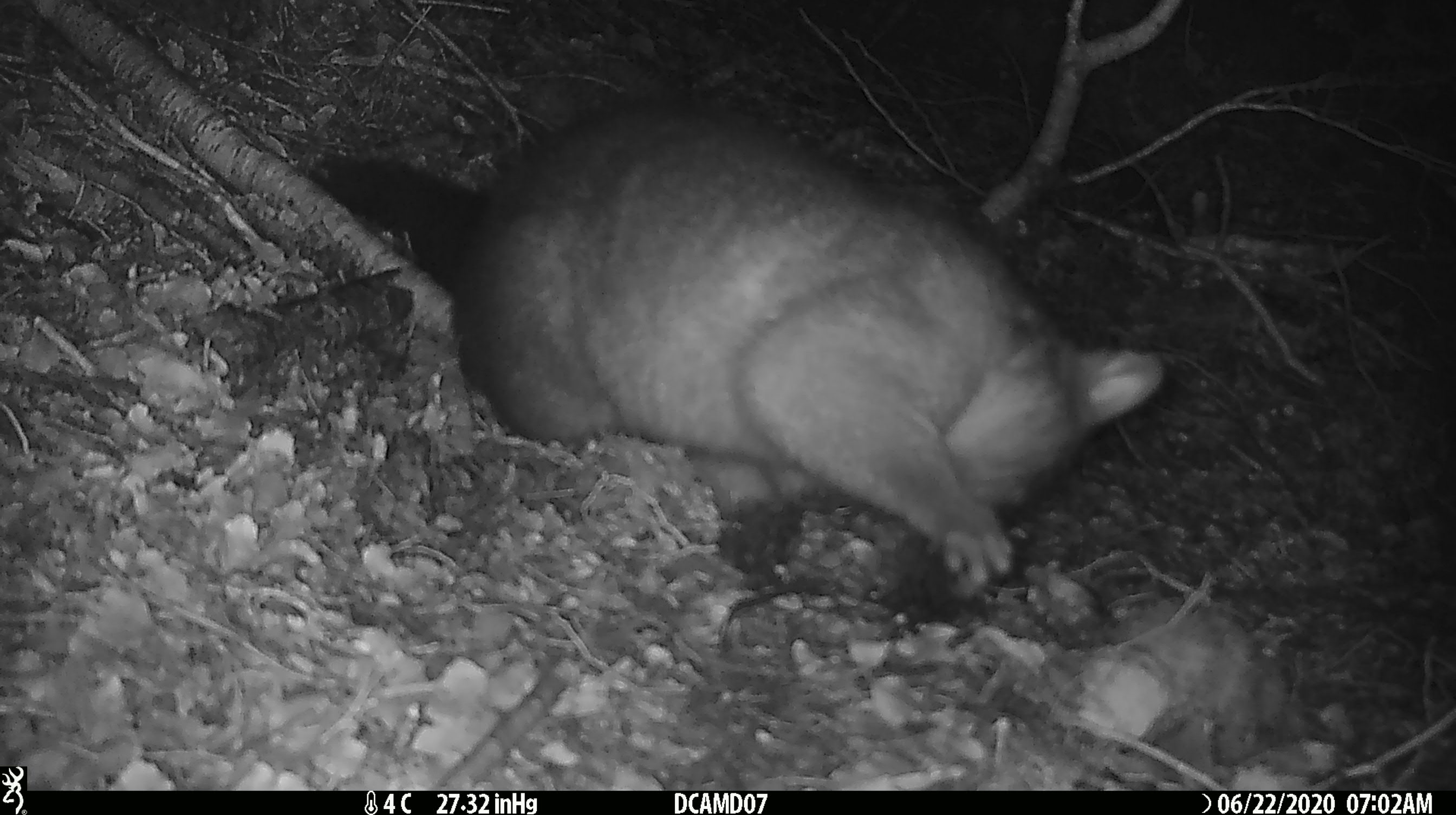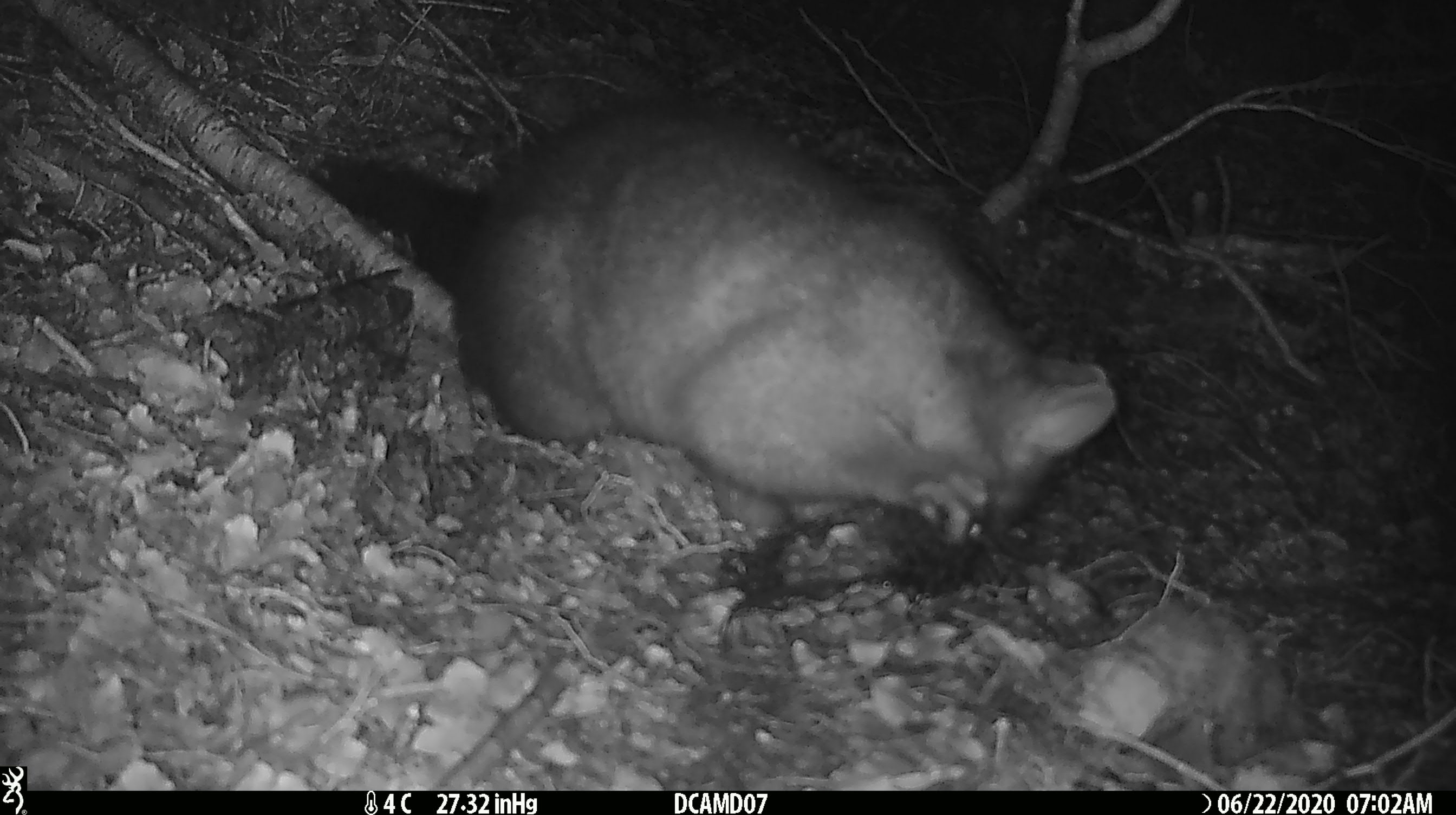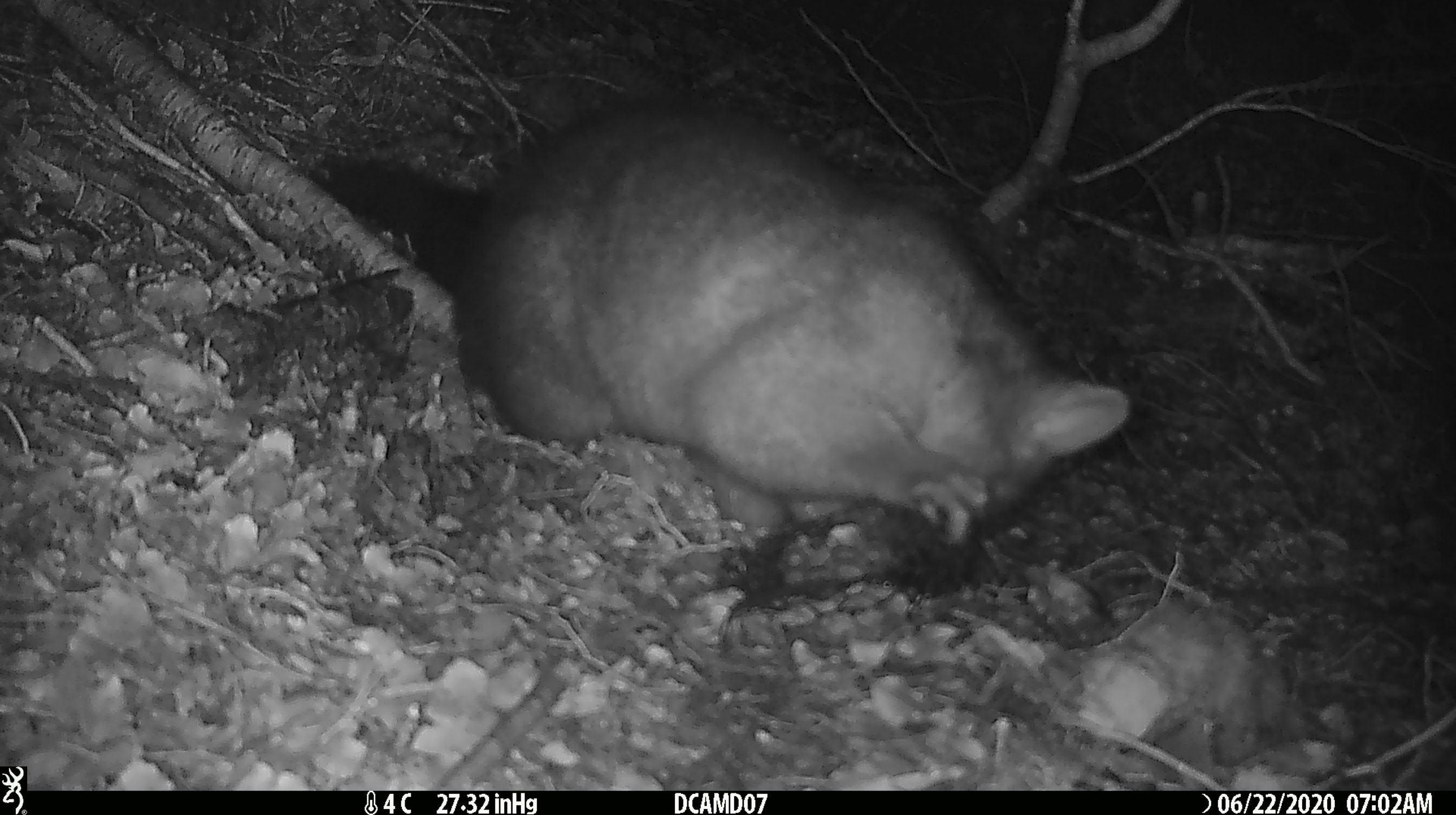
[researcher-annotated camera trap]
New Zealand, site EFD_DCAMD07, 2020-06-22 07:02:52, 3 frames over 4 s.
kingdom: Animalia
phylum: Chordata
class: Mammalia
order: Diprotodontia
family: Phalangeridae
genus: Trichosurus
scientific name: Trichosurus vulpecula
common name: common brushtail possum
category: possum